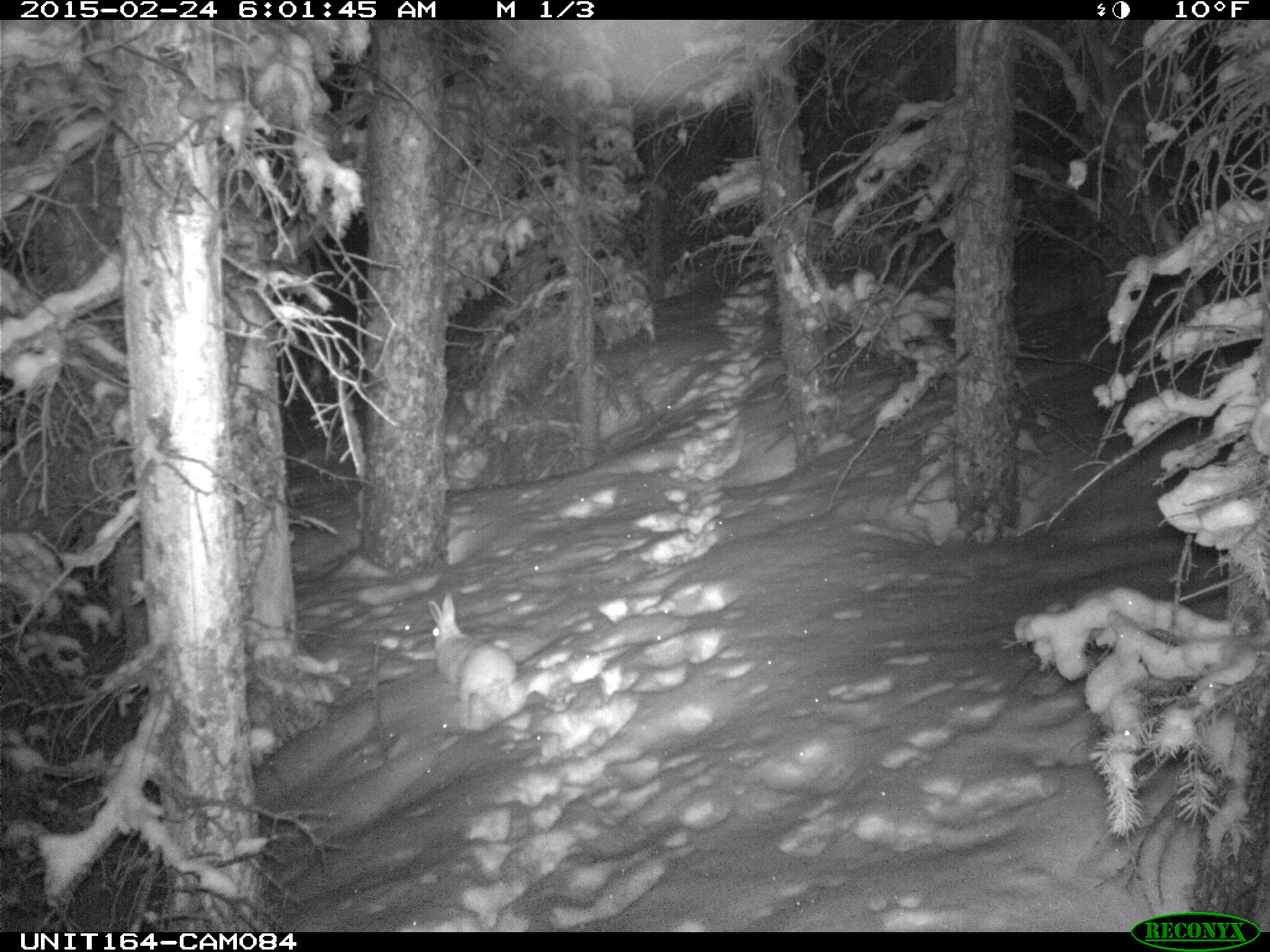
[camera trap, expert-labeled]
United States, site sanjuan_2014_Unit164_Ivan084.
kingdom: Animalia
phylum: Chordata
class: Mammalia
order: Lagomorpha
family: Leporidae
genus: Lepus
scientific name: Lepus americanus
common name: snowshoe hare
Lepus americanus (snowshoe hare).